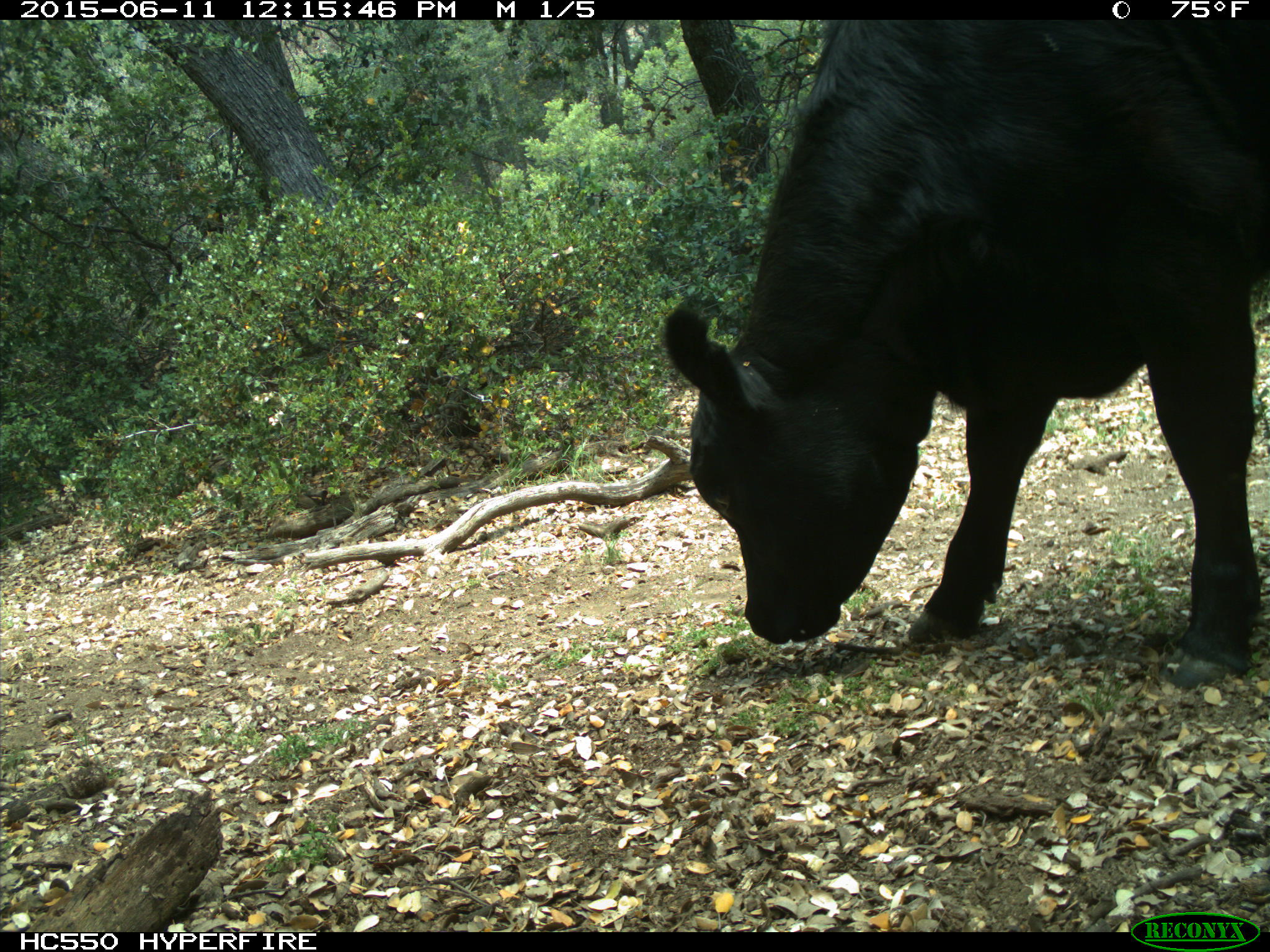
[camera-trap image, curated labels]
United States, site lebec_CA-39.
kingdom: Animalia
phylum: Chordata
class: Mammalia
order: Artiodactyla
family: Bovidae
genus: Bos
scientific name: Bos taurus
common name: domestic cow